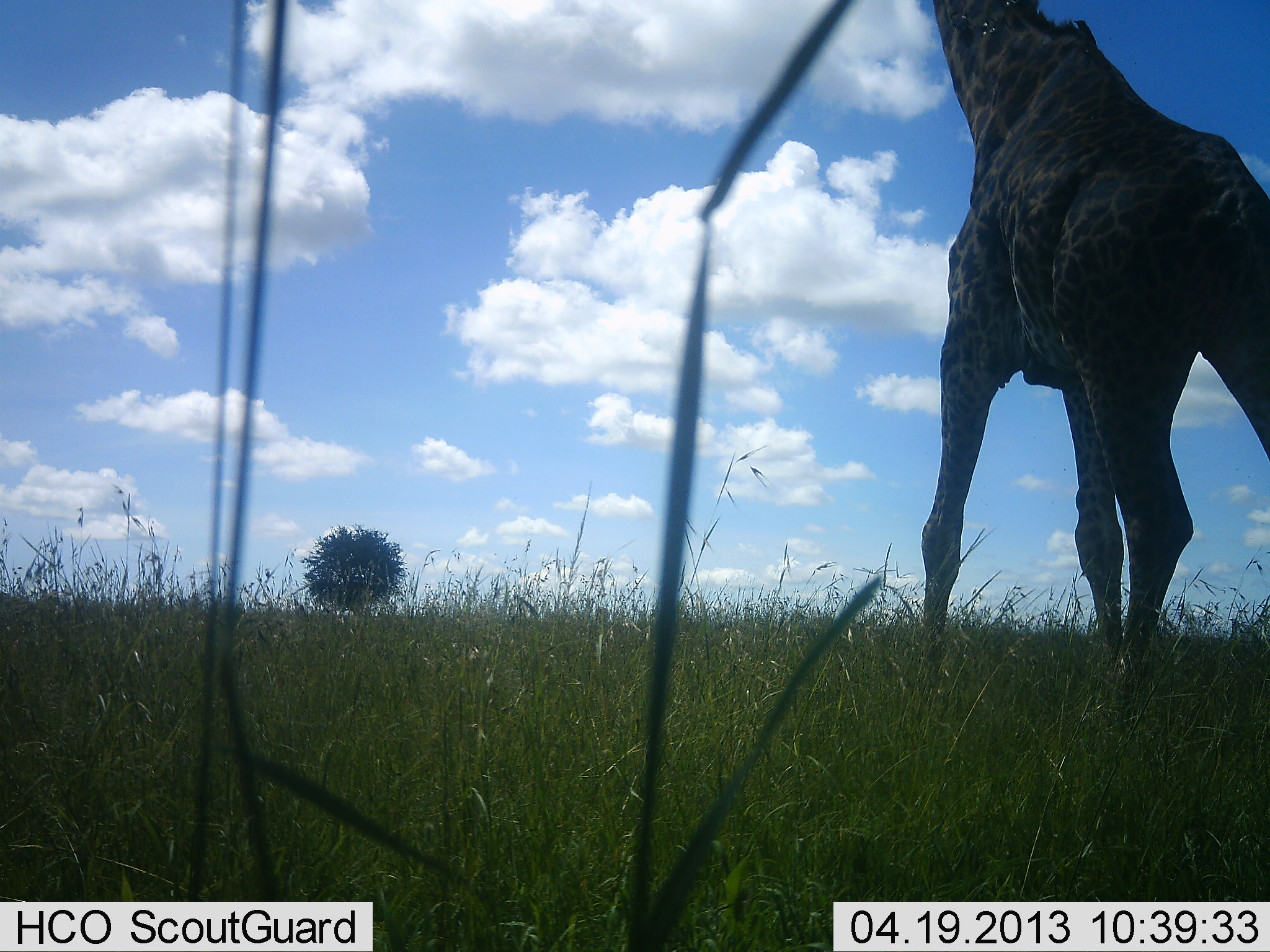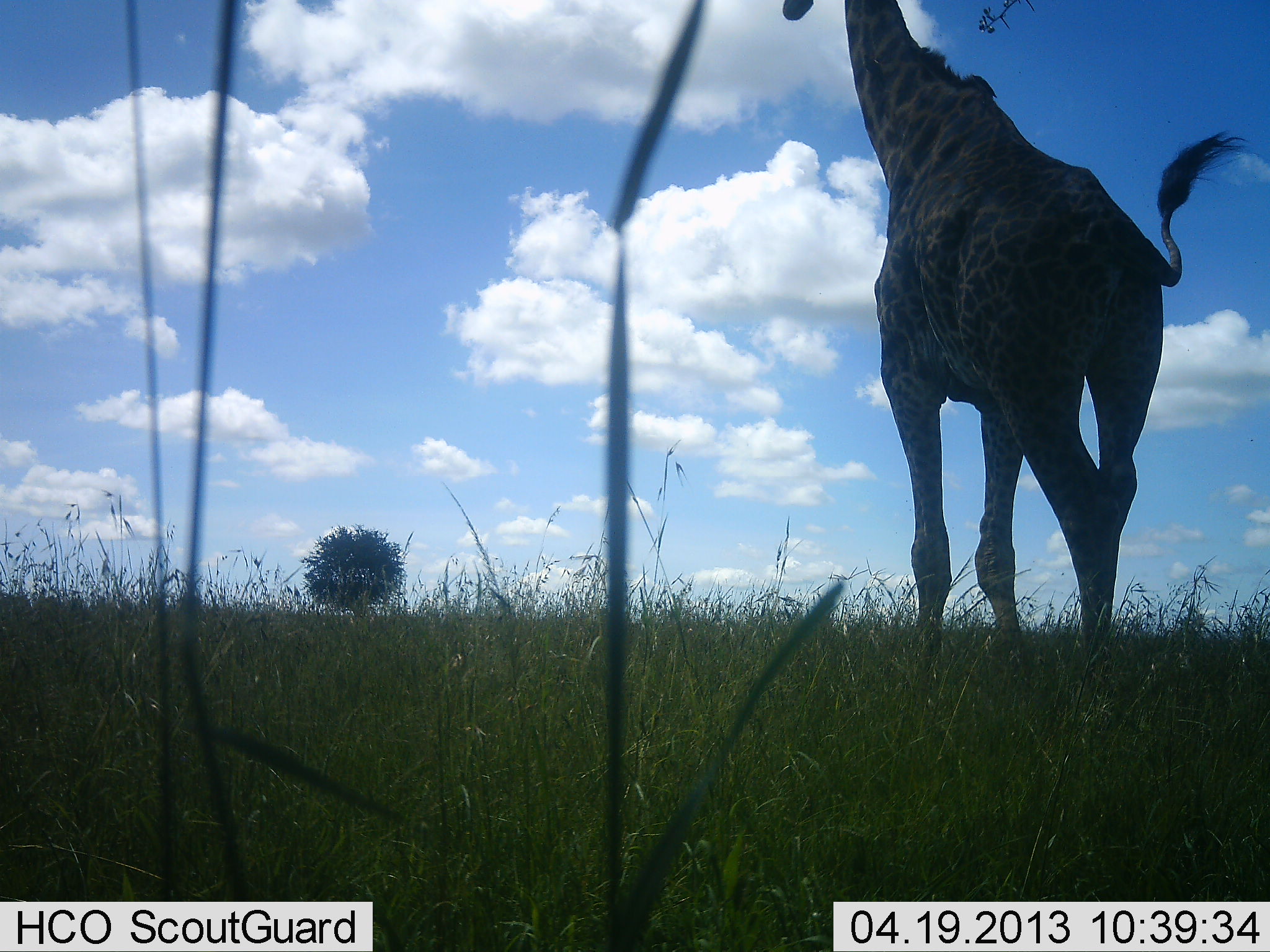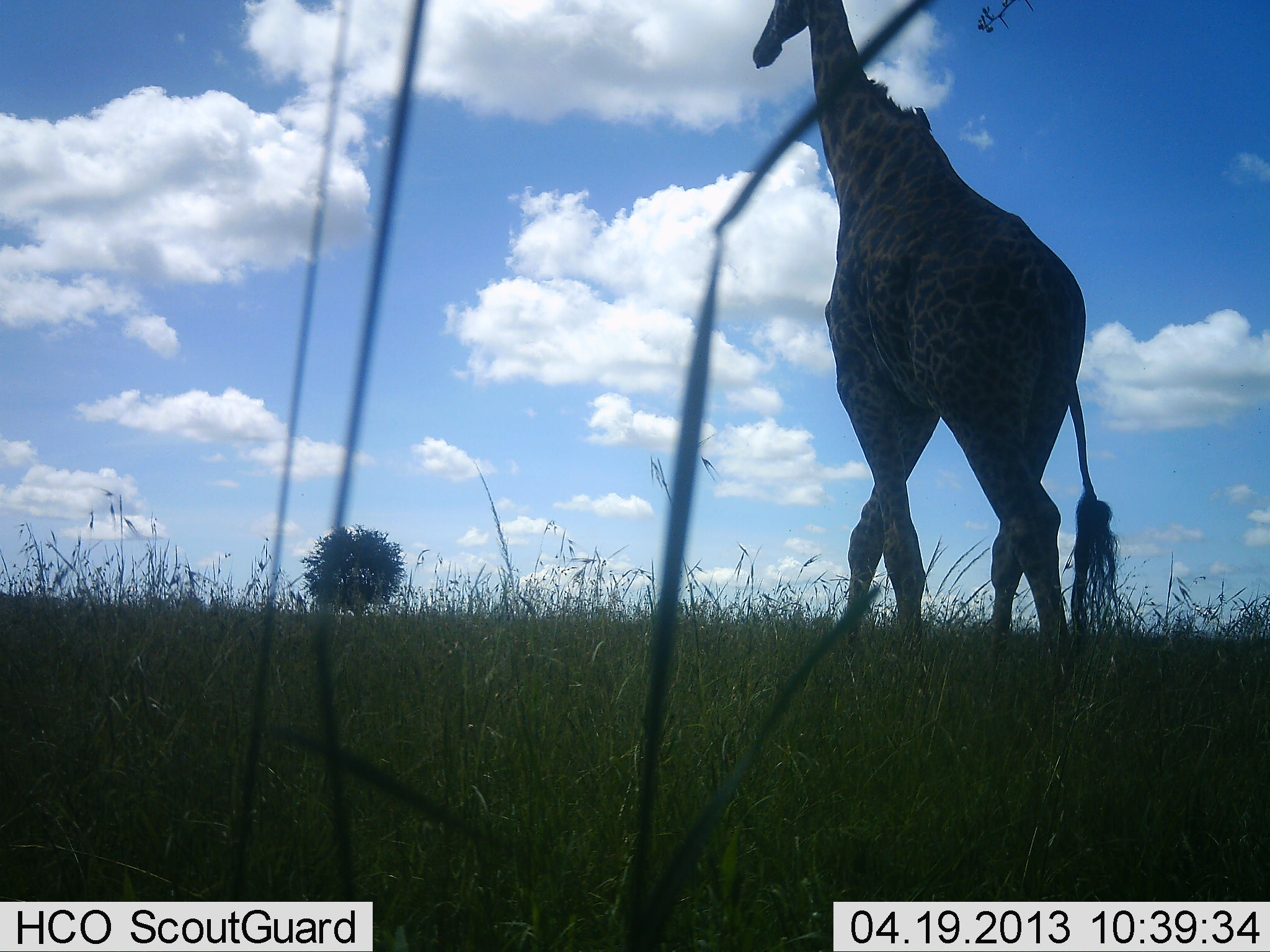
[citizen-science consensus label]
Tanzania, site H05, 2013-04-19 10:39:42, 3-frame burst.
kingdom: Animalia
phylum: Chordata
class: Mammalia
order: Artiodactyla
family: Giraffidae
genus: Giraffa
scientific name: Giraffa camelopardalis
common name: giraffe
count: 1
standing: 4%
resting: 0%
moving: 96%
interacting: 0%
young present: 0%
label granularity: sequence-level